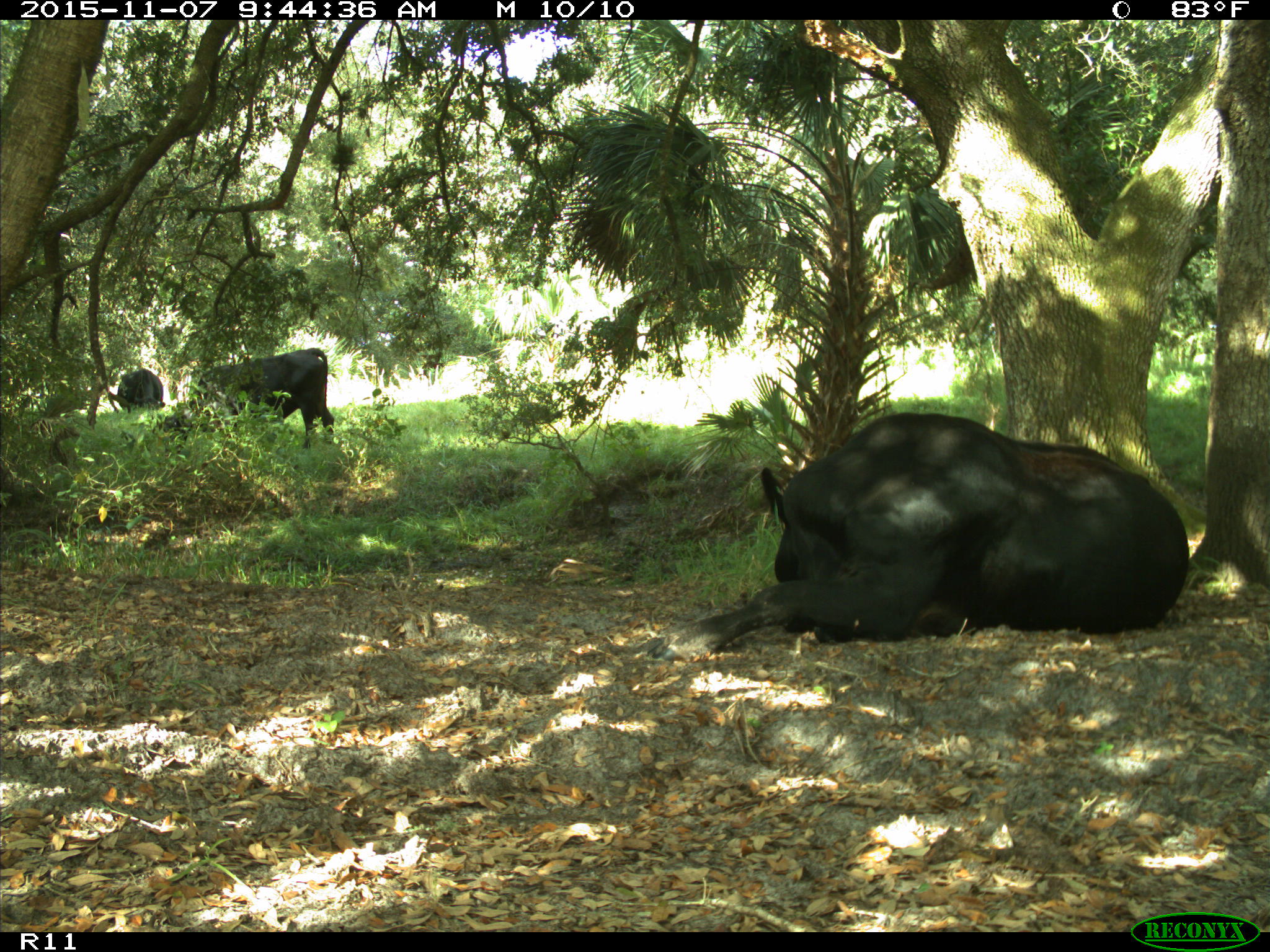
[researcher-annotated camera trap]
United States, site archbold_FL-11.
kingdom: Animalia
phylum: Chordata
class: Mammalia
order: Artiodactyla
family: Bovidae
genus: Bos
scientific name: Bos taurus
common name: domestic cow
Bos taurus (domestic cow).